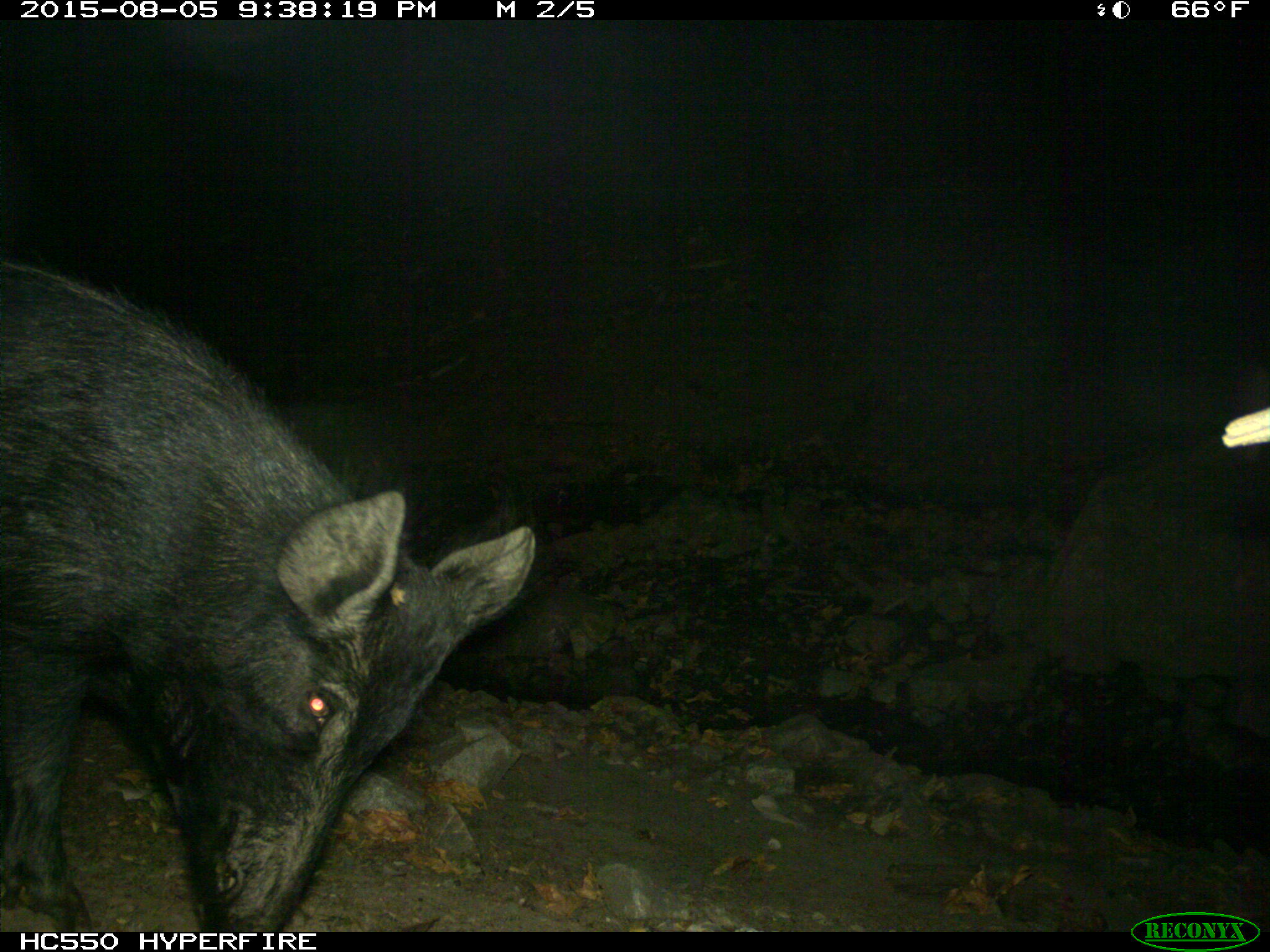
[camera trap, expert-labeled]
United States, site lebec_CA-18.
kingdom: Animalia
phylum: Chordata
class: Mammalia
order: Artiodactyla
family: Suidae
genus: Sus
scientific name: Sus scrofa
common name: wild boar